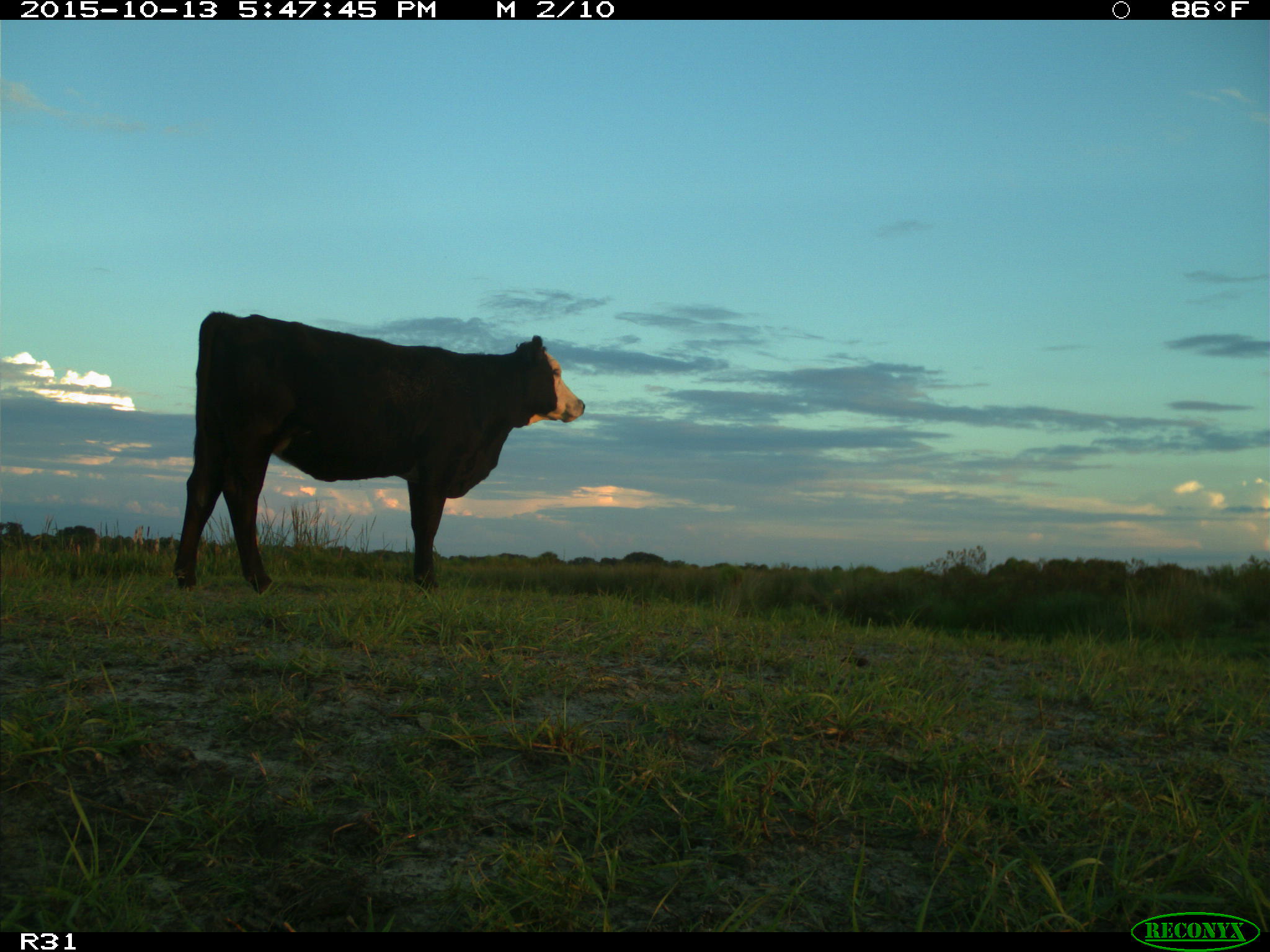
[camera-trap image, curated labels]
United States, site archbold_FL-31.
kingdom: Animalia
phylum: Chordata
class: Mammalia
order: Artiodactyla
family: Bovidae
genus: Bos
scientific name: Bos taurus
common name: domestic cow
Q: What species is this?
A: Bos taurus (domestic cow).